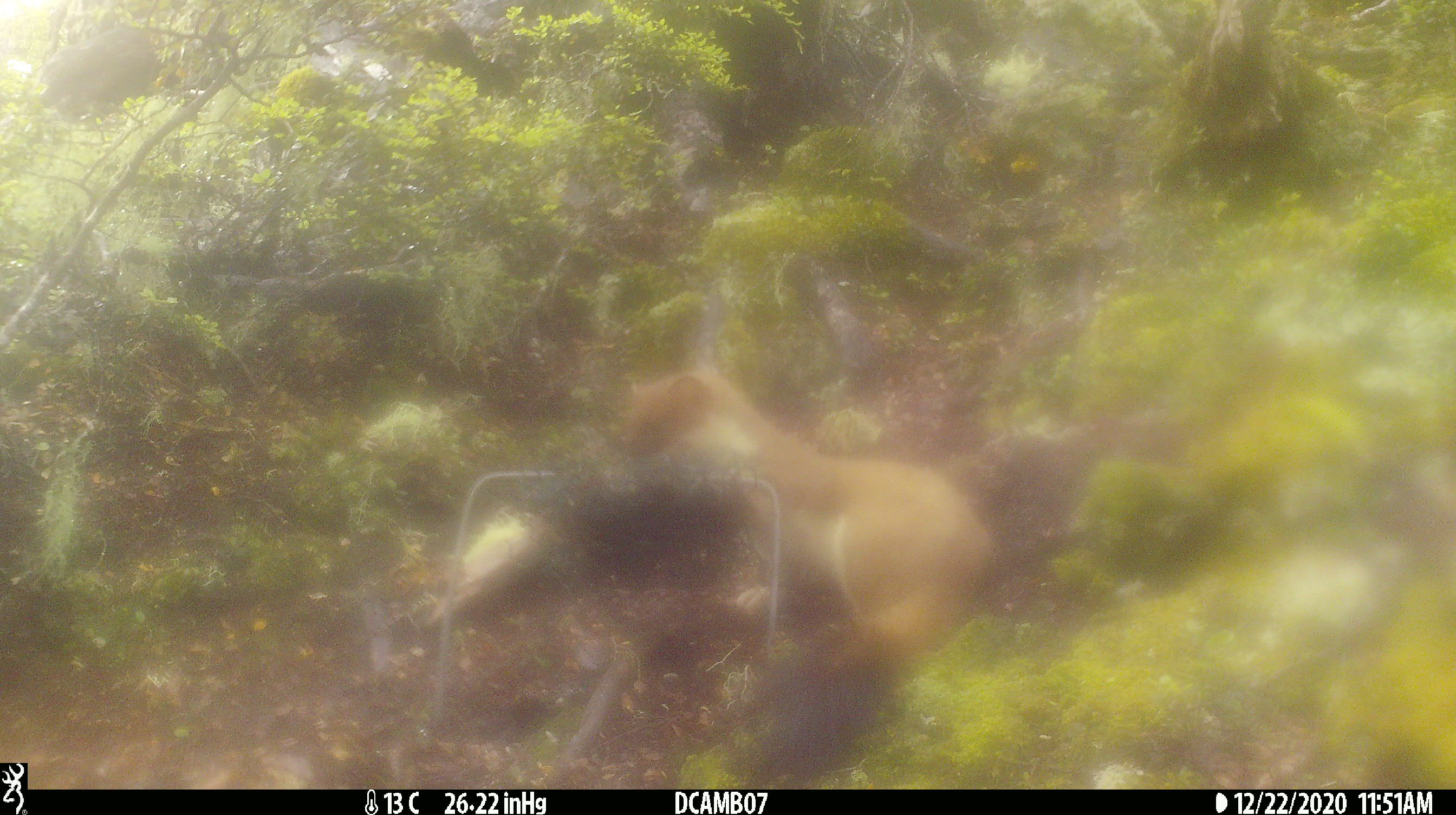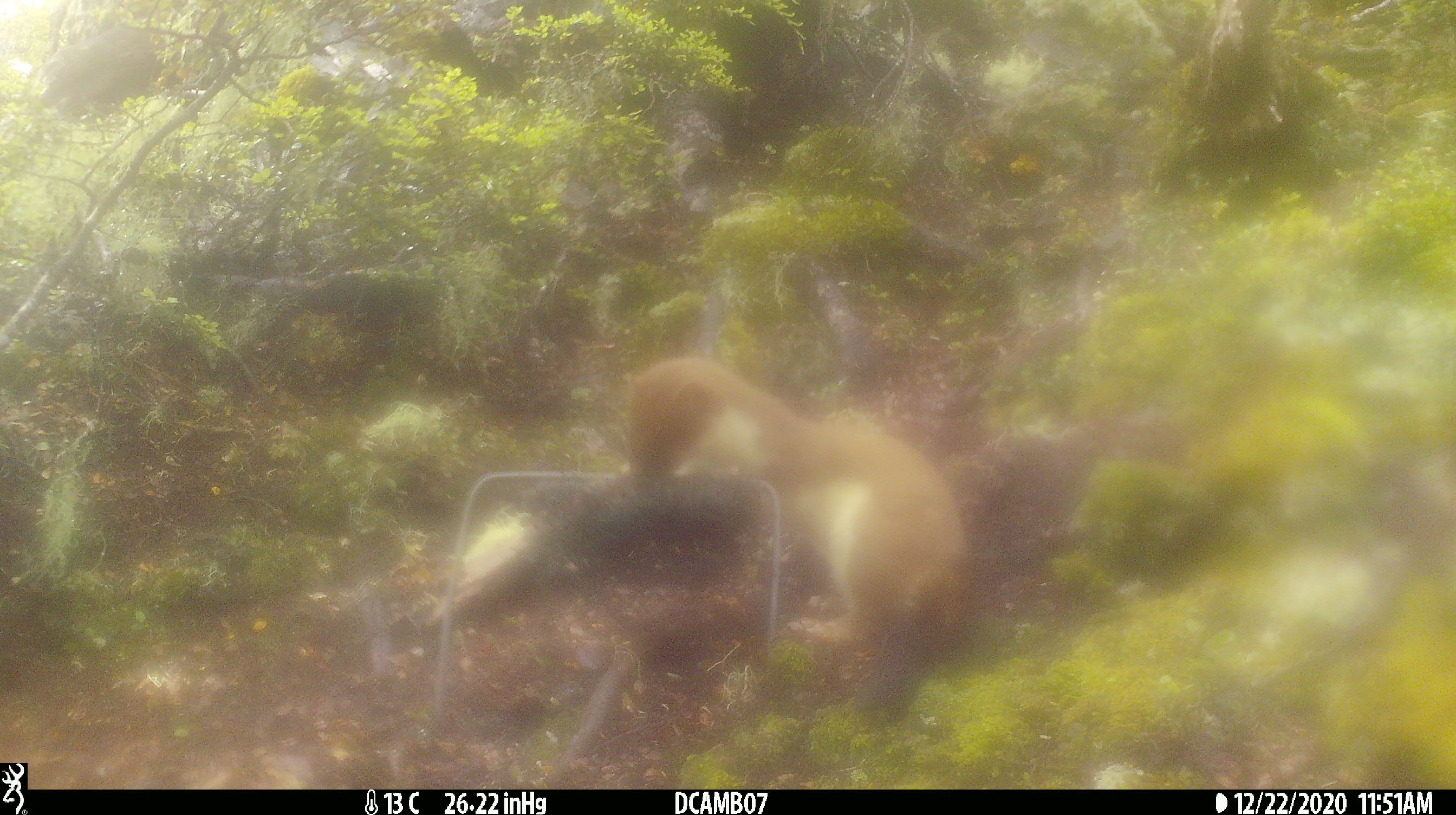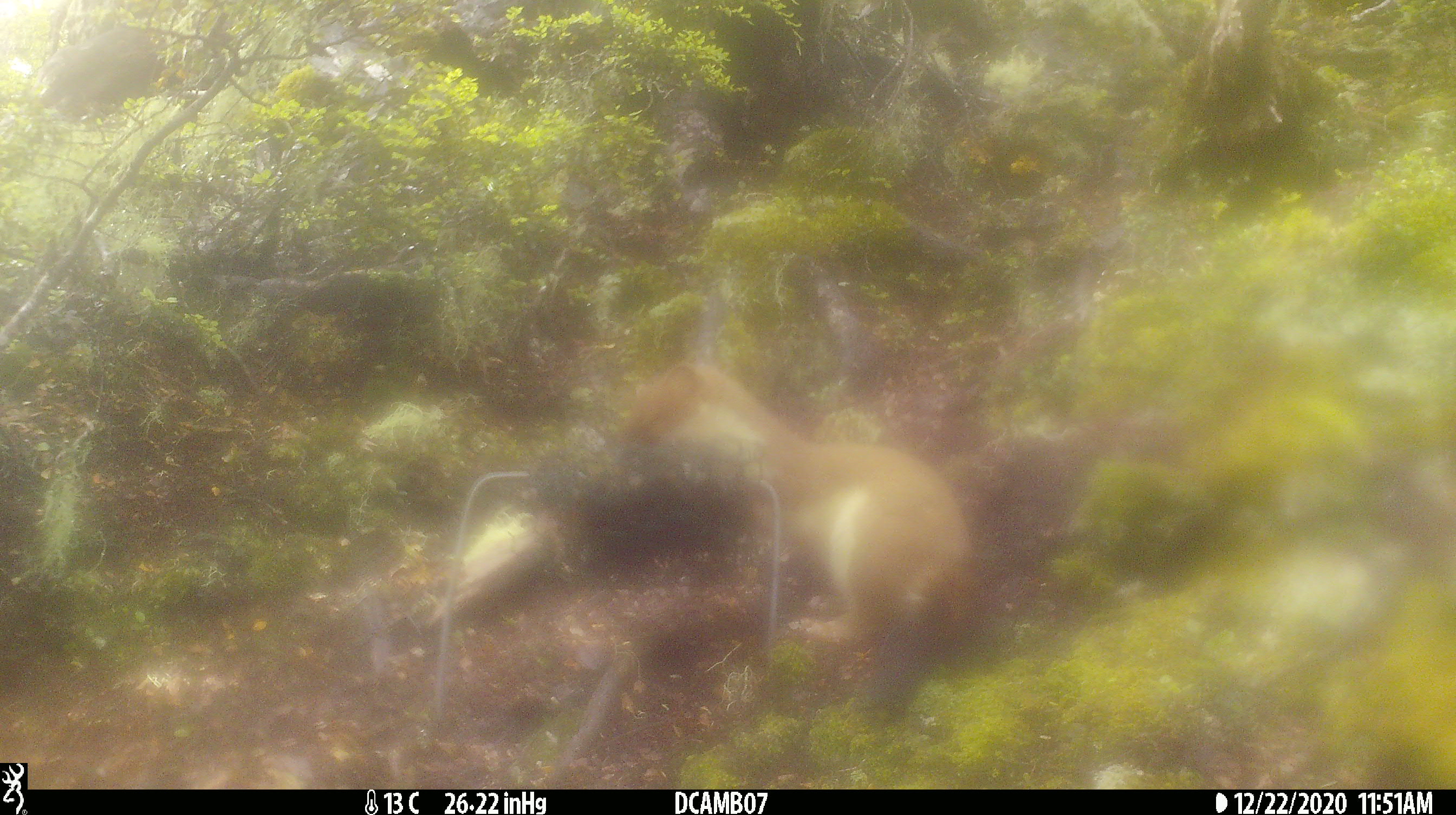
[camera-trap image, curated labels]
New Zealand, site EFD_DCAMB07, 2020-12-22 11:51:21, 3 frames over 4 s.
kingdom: Animalia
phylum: Chordata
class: Mammalia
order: Carnivora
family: Mustelidae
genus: Mustela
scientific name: Mustela erminea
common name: stoat